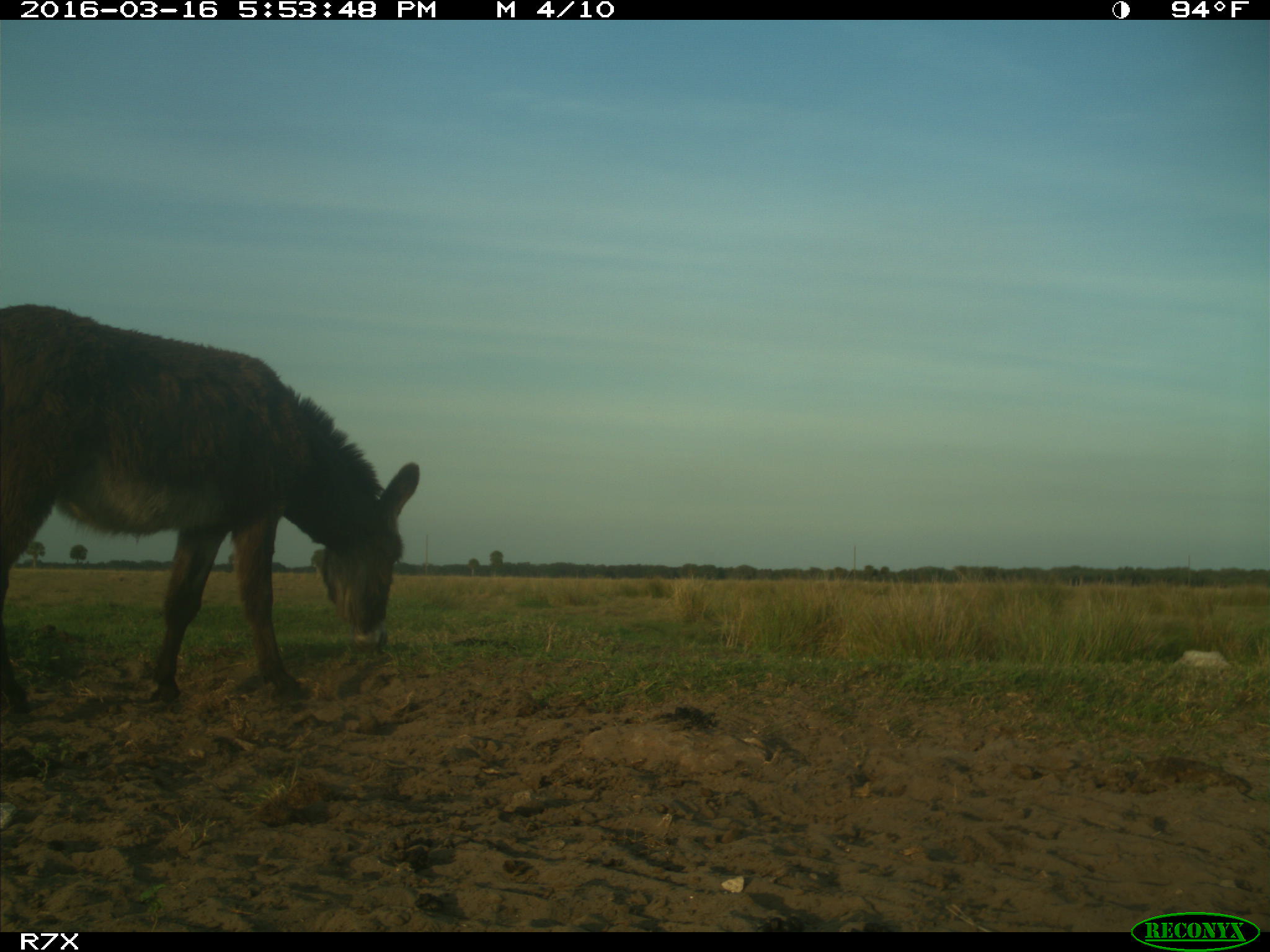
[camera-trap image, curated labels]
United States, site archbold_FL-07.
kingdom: Animalia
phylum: Chordata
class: Mammalia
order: Artiodactyla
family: Bovidae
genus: Bos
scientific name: Bos taurus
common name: domestic cow